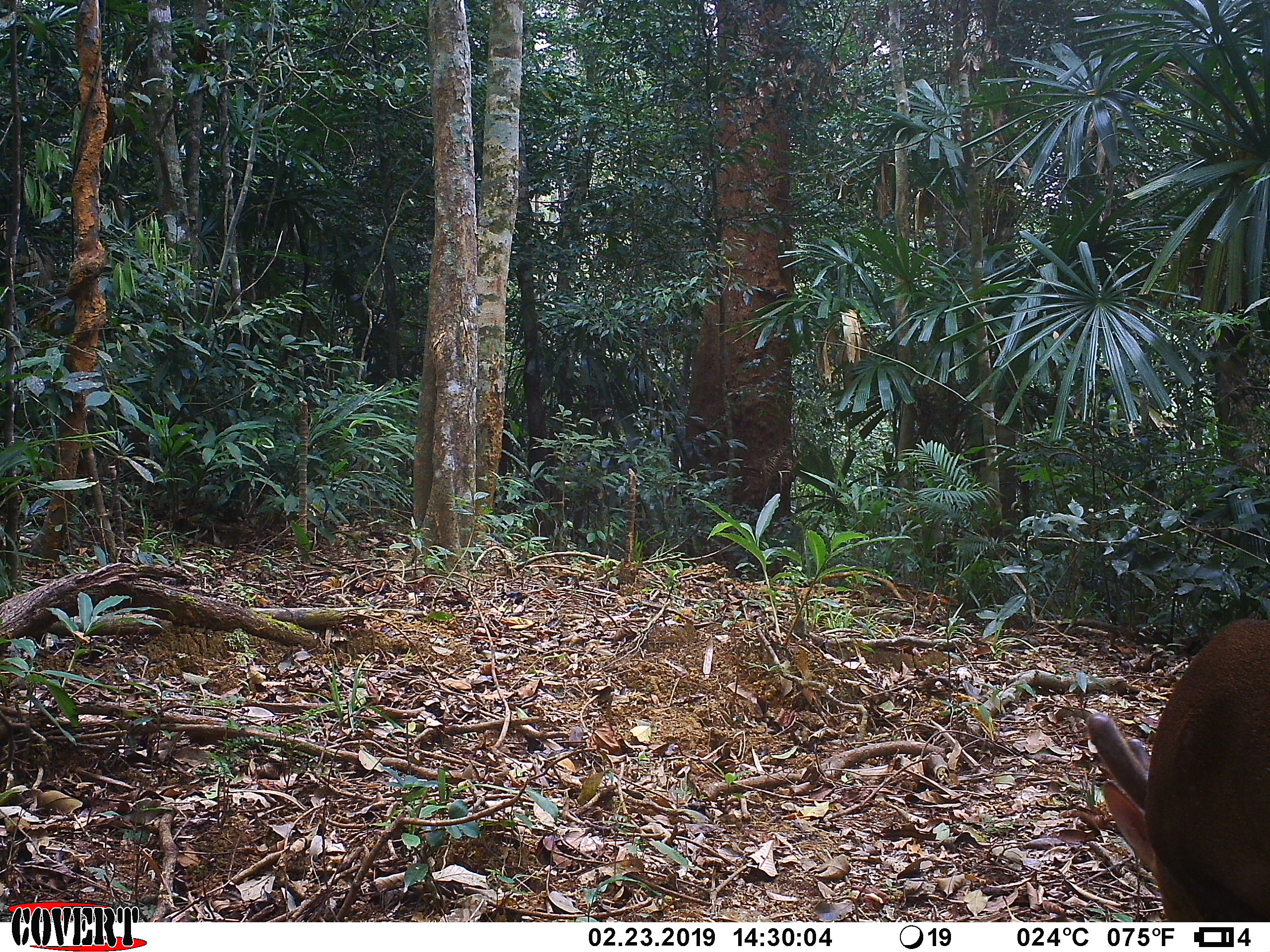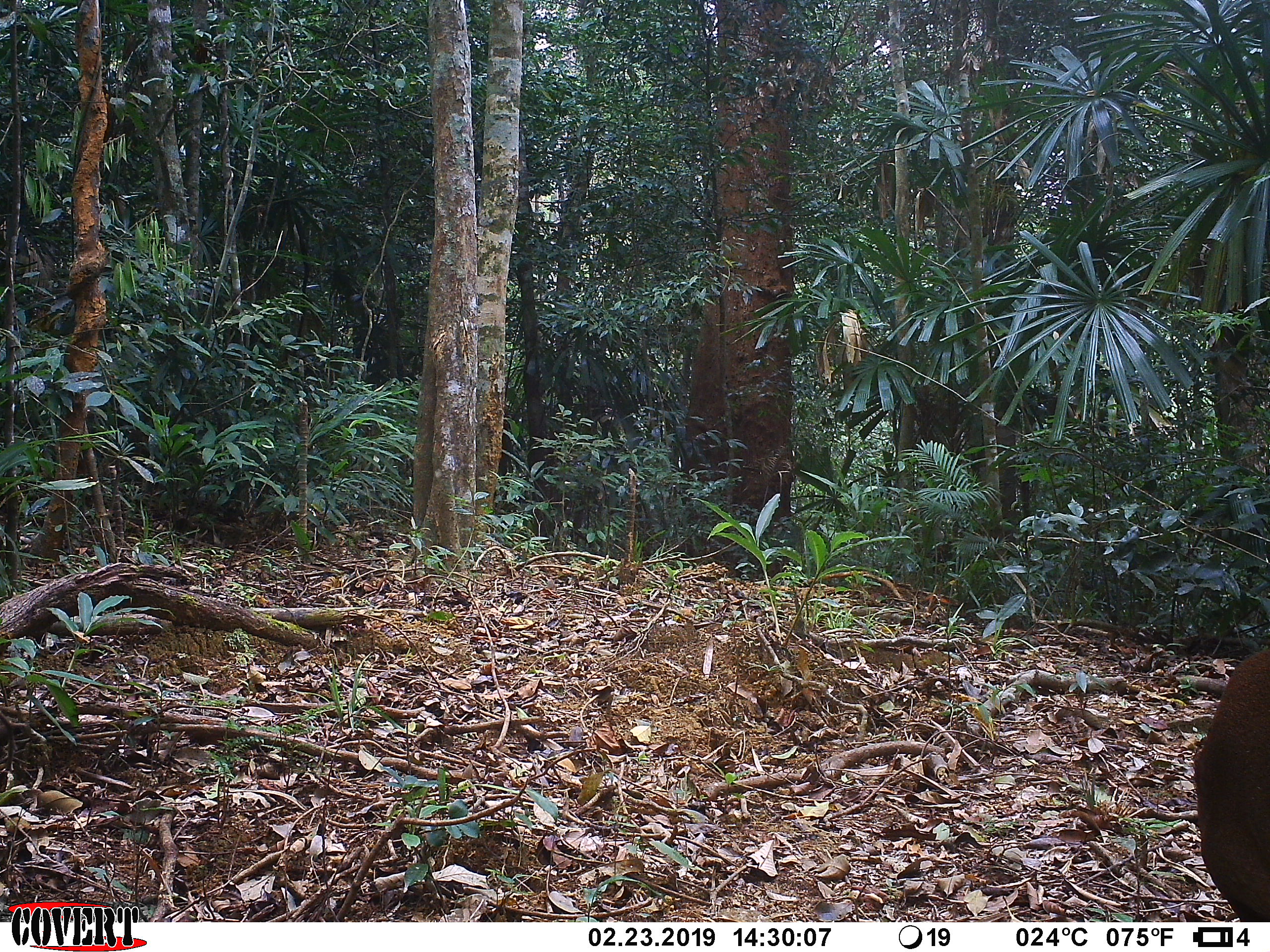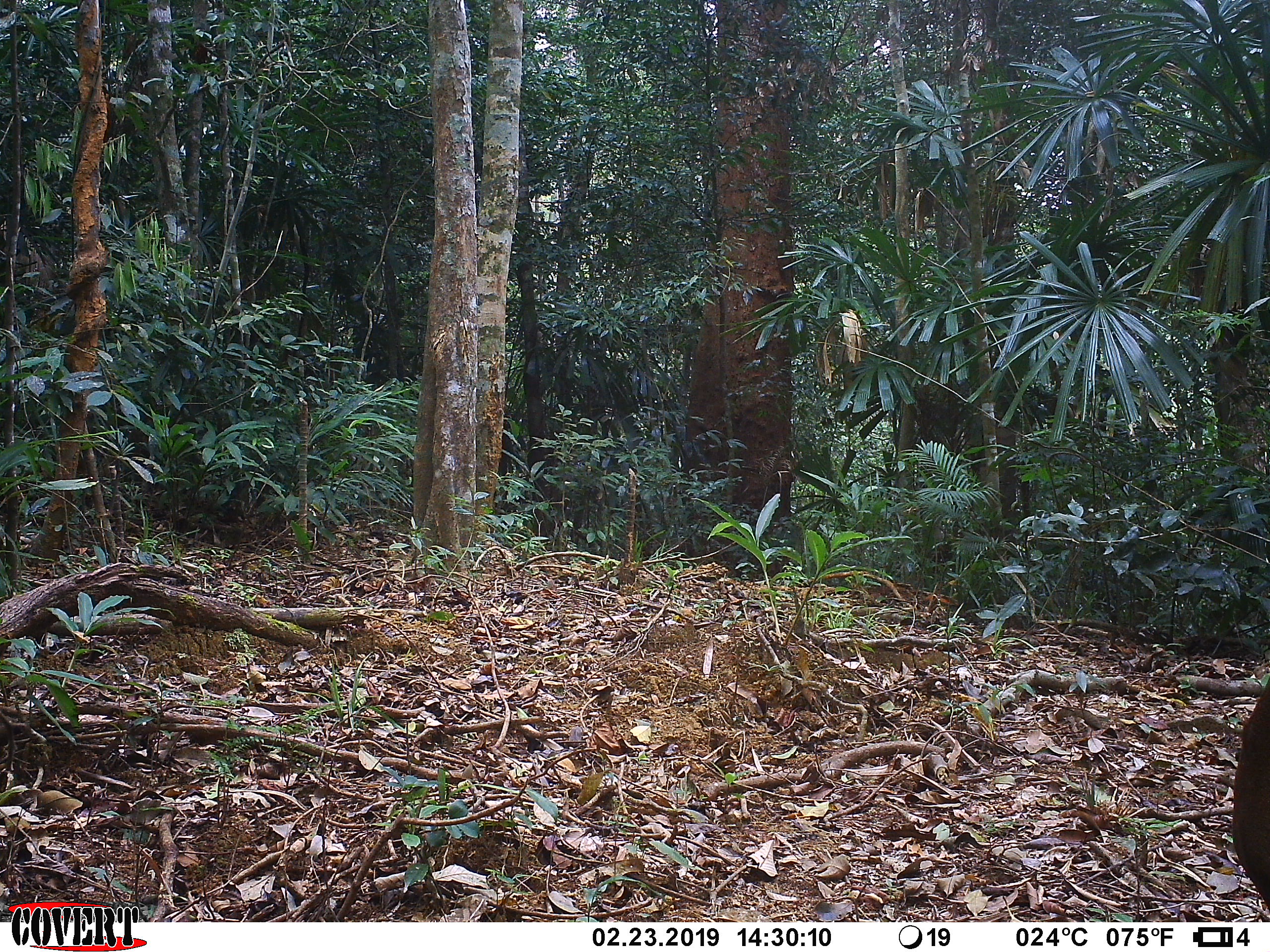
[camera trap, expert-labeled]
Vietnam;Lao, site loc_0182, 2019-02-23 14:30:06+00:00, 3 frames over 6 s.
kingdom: Animalia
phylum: Chordata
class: Mammalia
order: Artiodactyla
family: Cervidae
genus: Muntiacus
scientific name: Muntiacus vuquangensis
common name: large-antlered muntjac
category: large antlered muntjac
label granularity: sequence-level